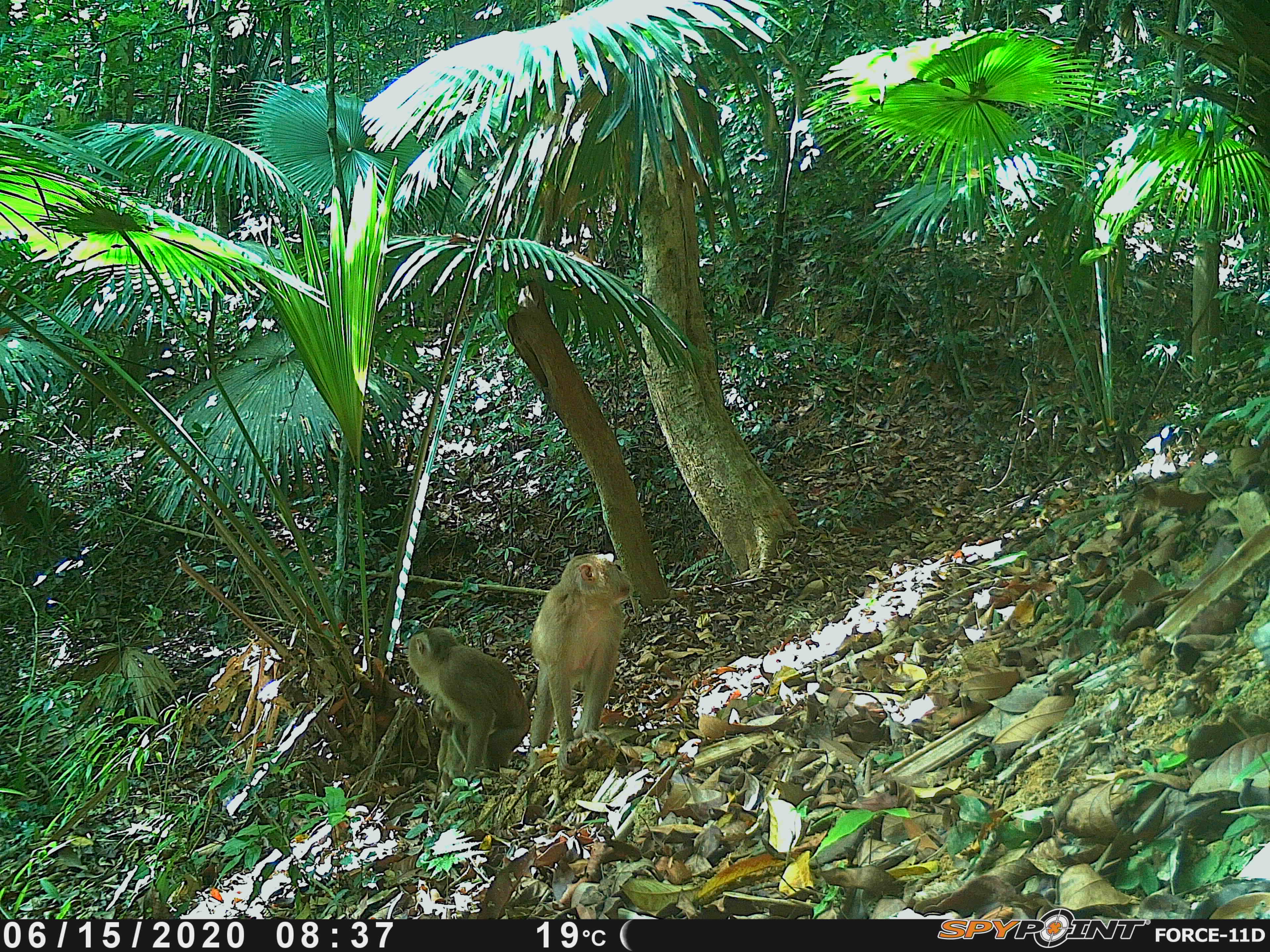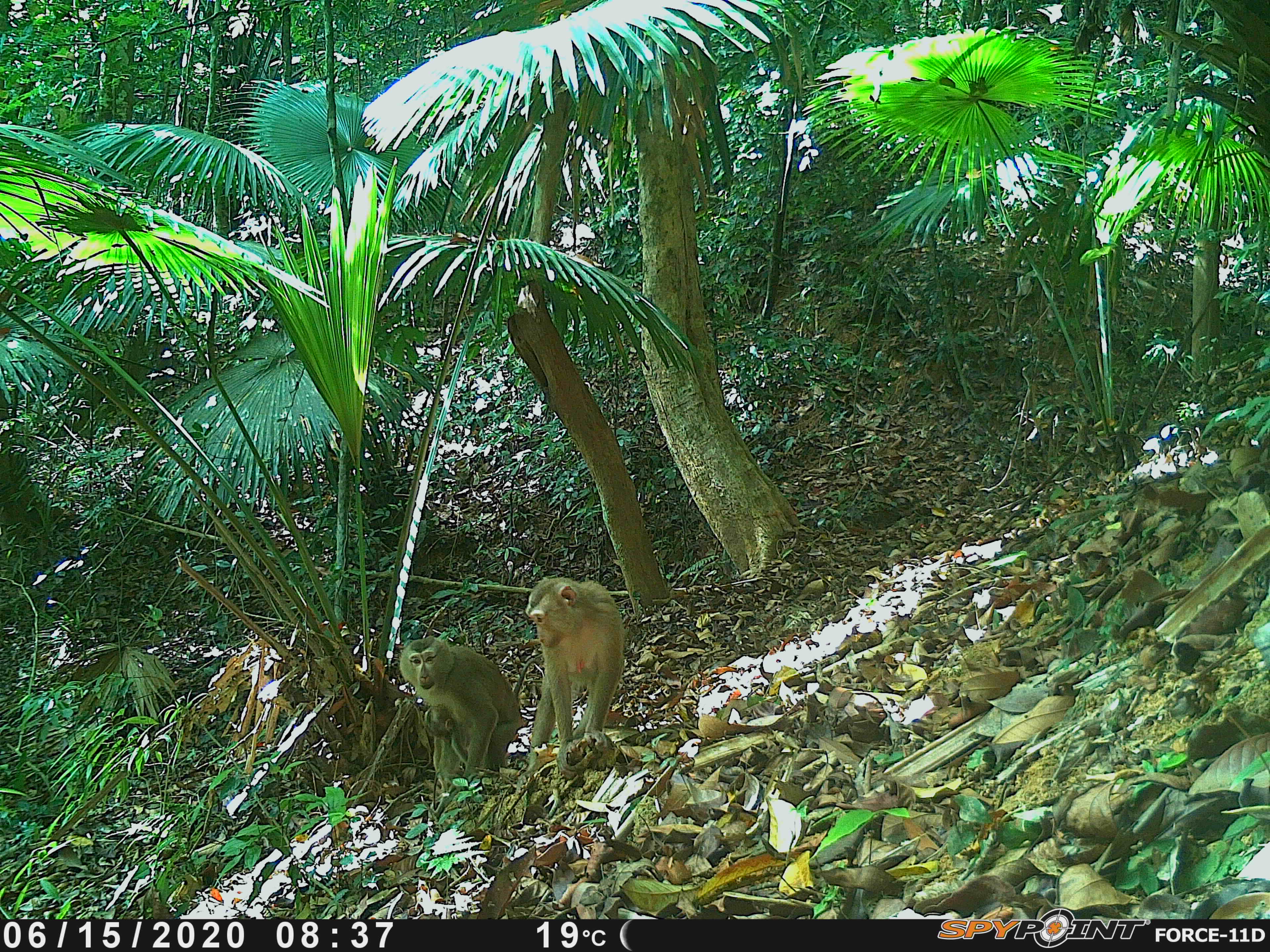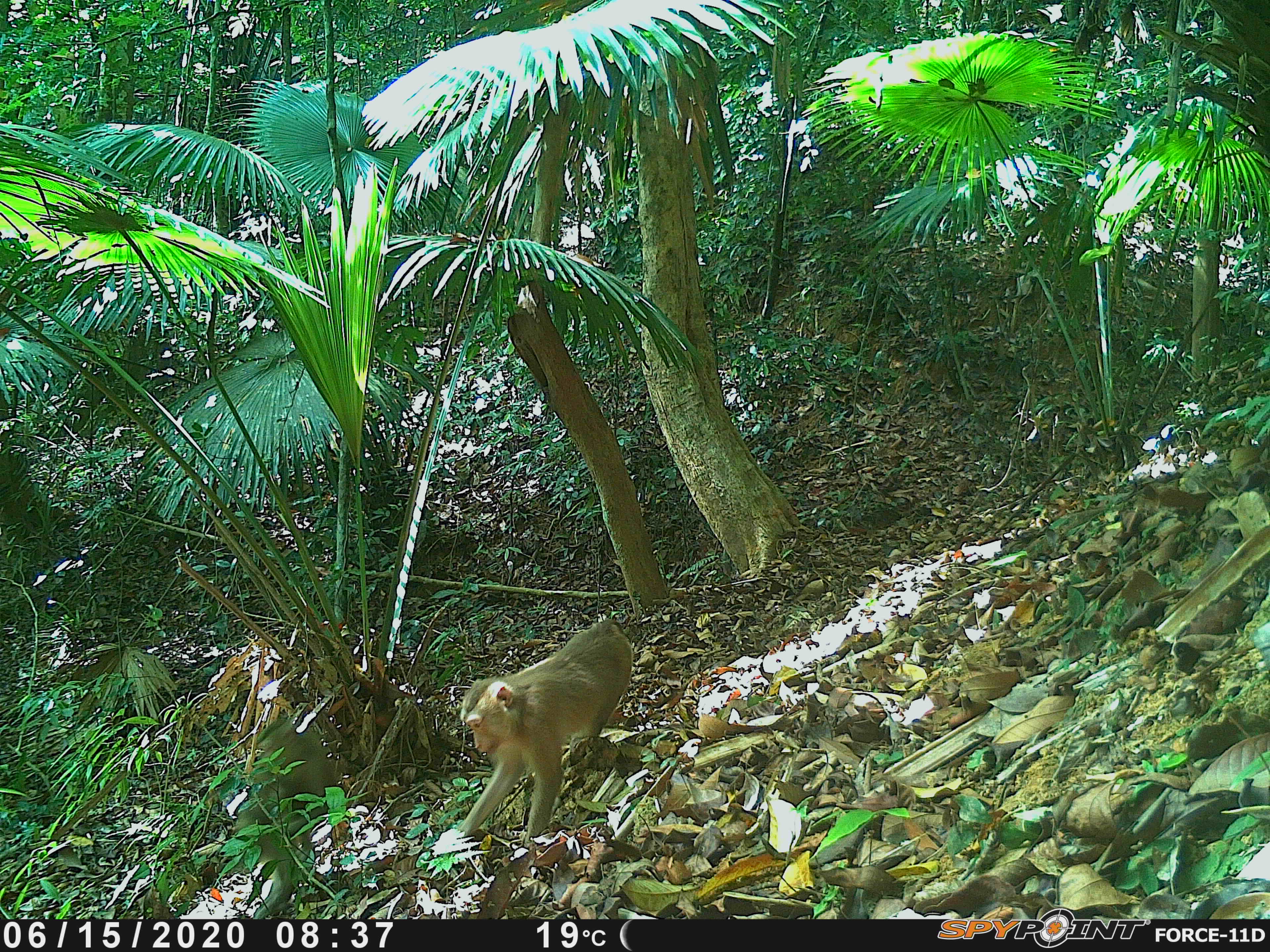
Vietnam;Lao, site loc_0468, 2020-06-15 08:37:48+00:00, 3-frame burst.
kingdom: Animalia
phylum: Chordata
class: Mammalia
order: Primates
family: Cercopithecidae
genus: Macaca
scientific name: Macaca nemestrina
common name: pig-tailed macaque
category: pig tailed macaque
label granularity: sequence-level